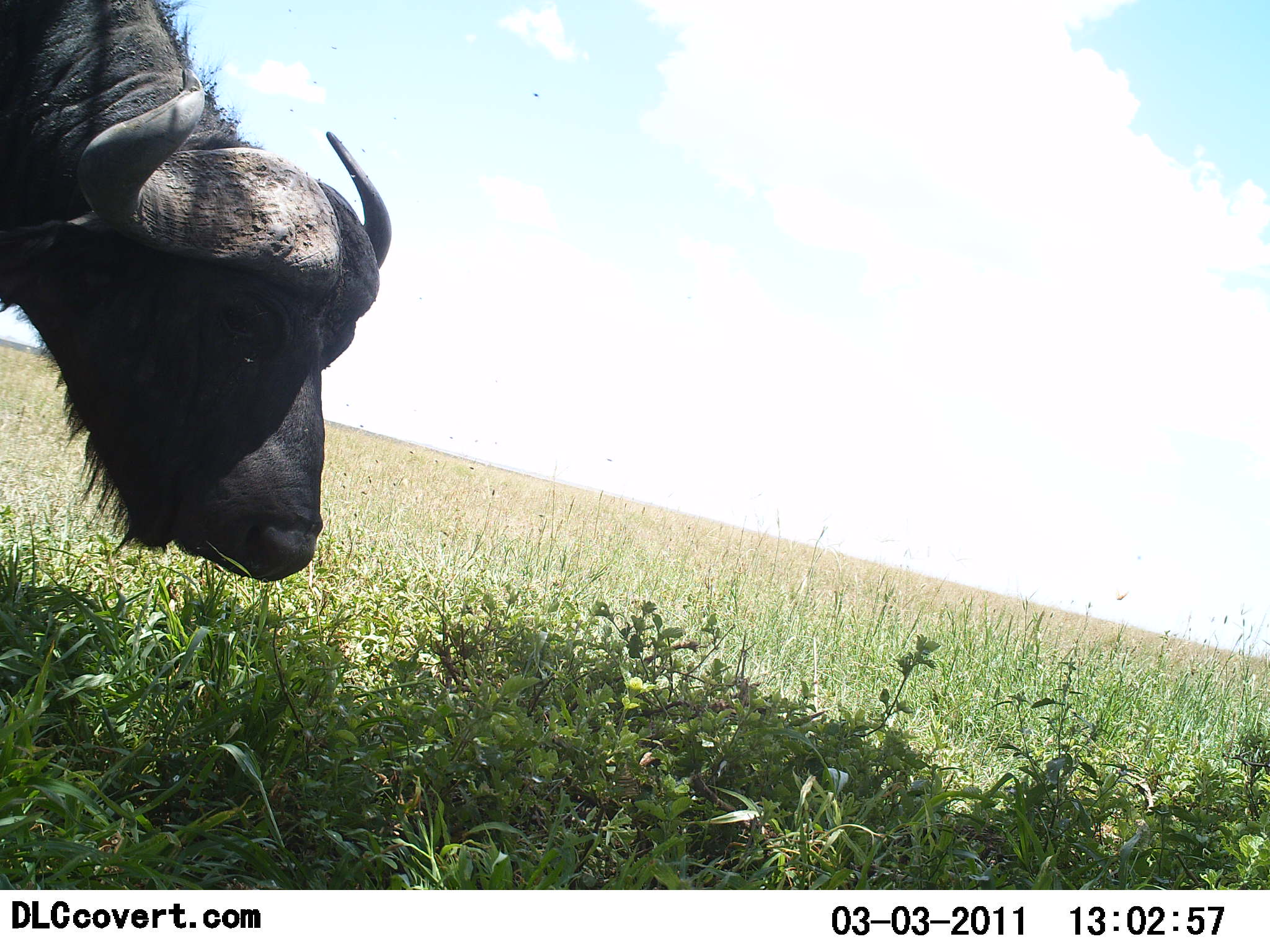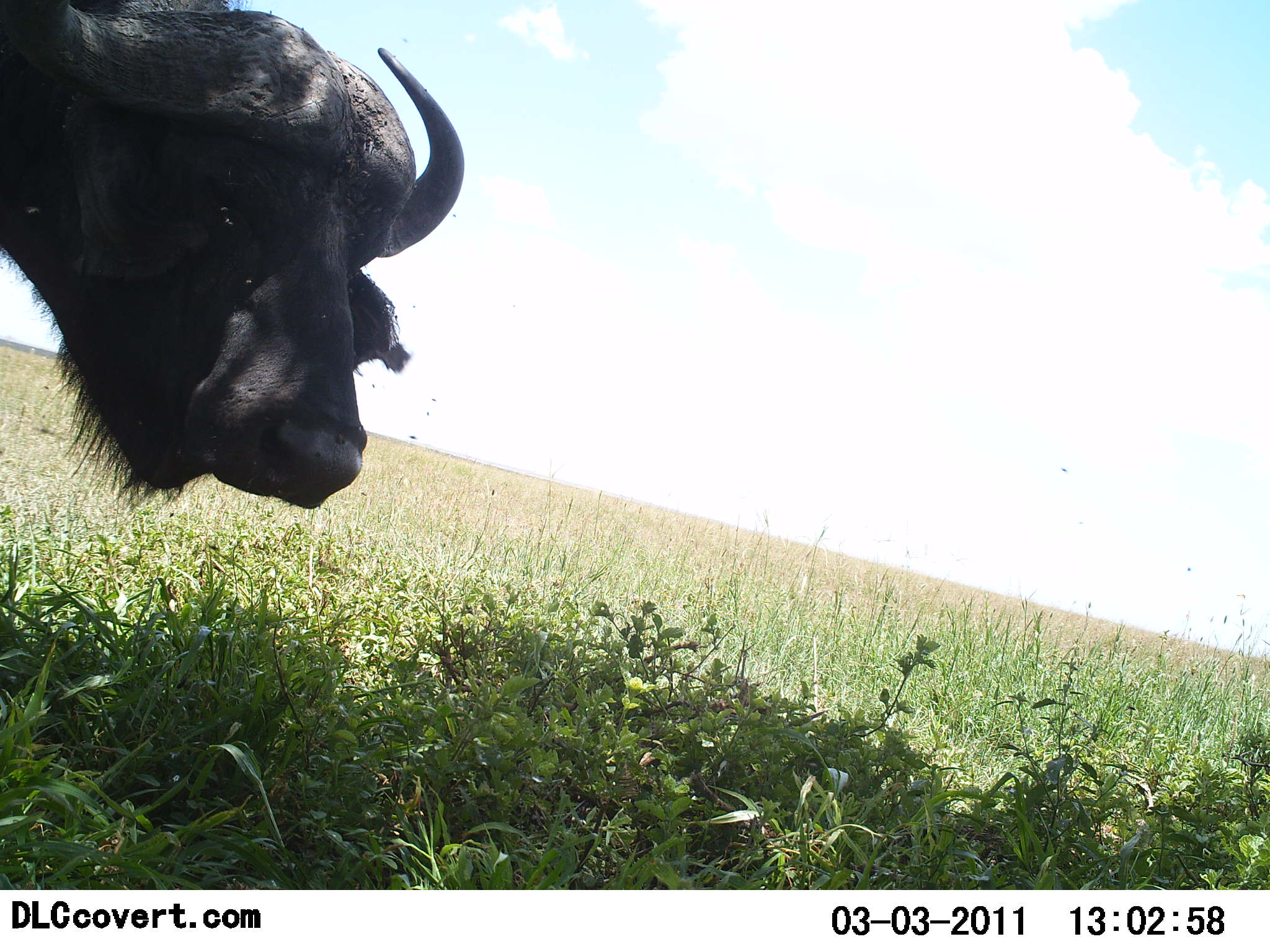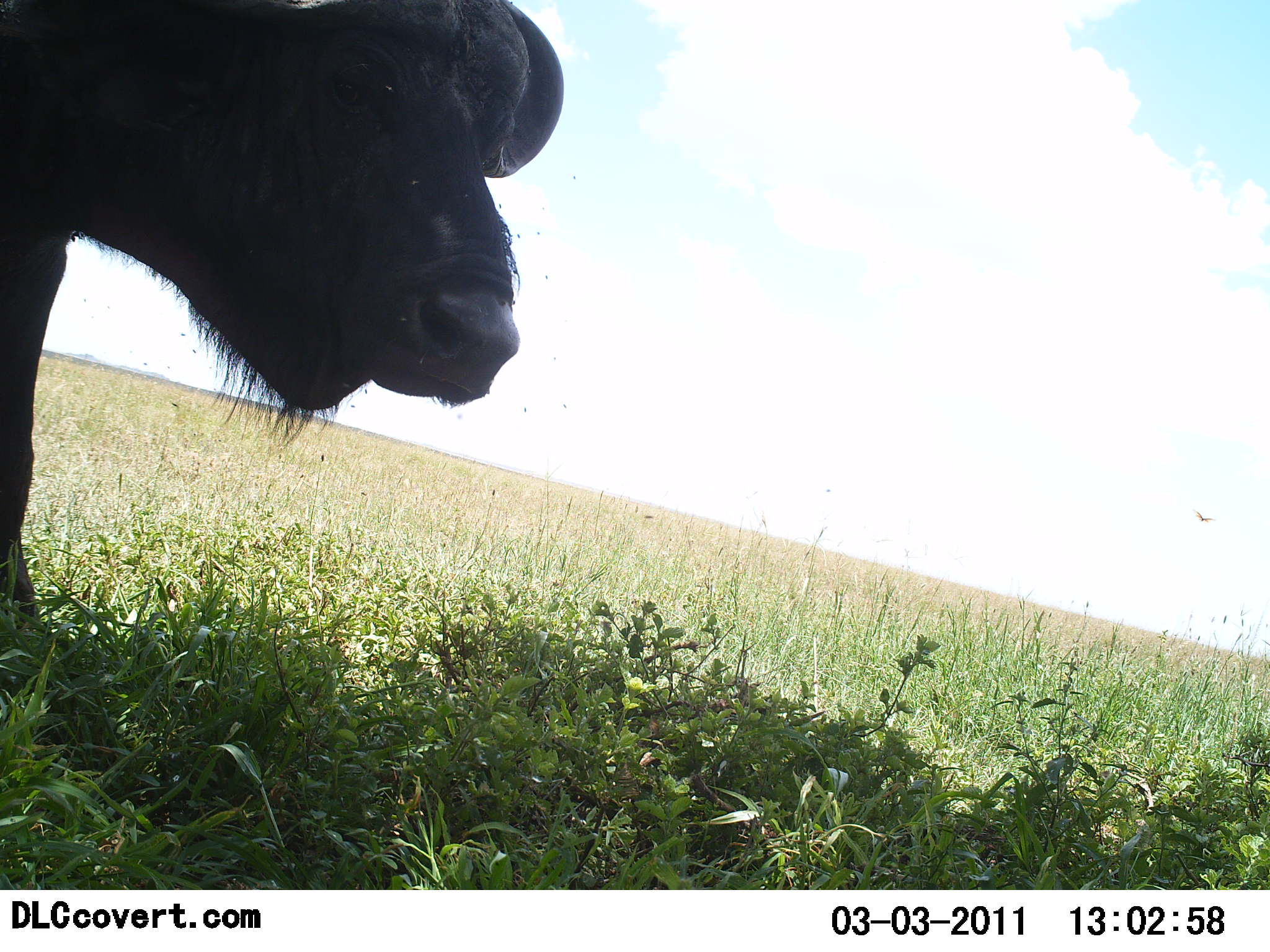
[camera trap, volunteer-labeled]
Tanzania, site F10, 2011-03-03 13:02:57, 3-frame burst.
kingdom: Animalia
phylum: Chordata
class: Mammalia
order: Artiodactyla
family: Bovidae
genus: Syncerus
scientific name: Syncerus caffer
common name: cape buffalo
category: buffalo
Buffalo (cape buffalo) (Syncerus caffer), count 1. Behavior (volunteer vote fractions): standing 71%, resting 0%, moving 14%, interacting 0%. Young present (vote fraction): 0%. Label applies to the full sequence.